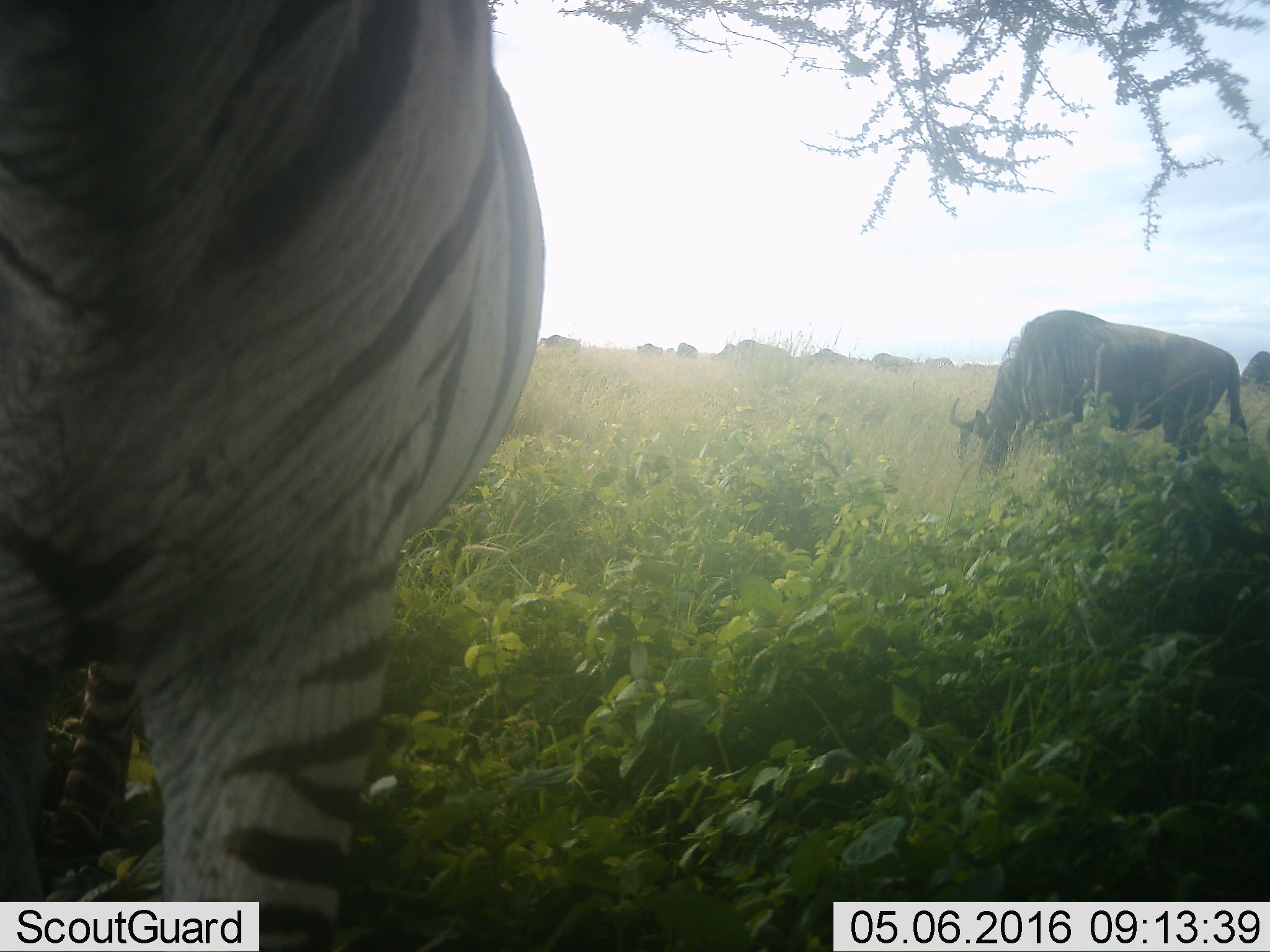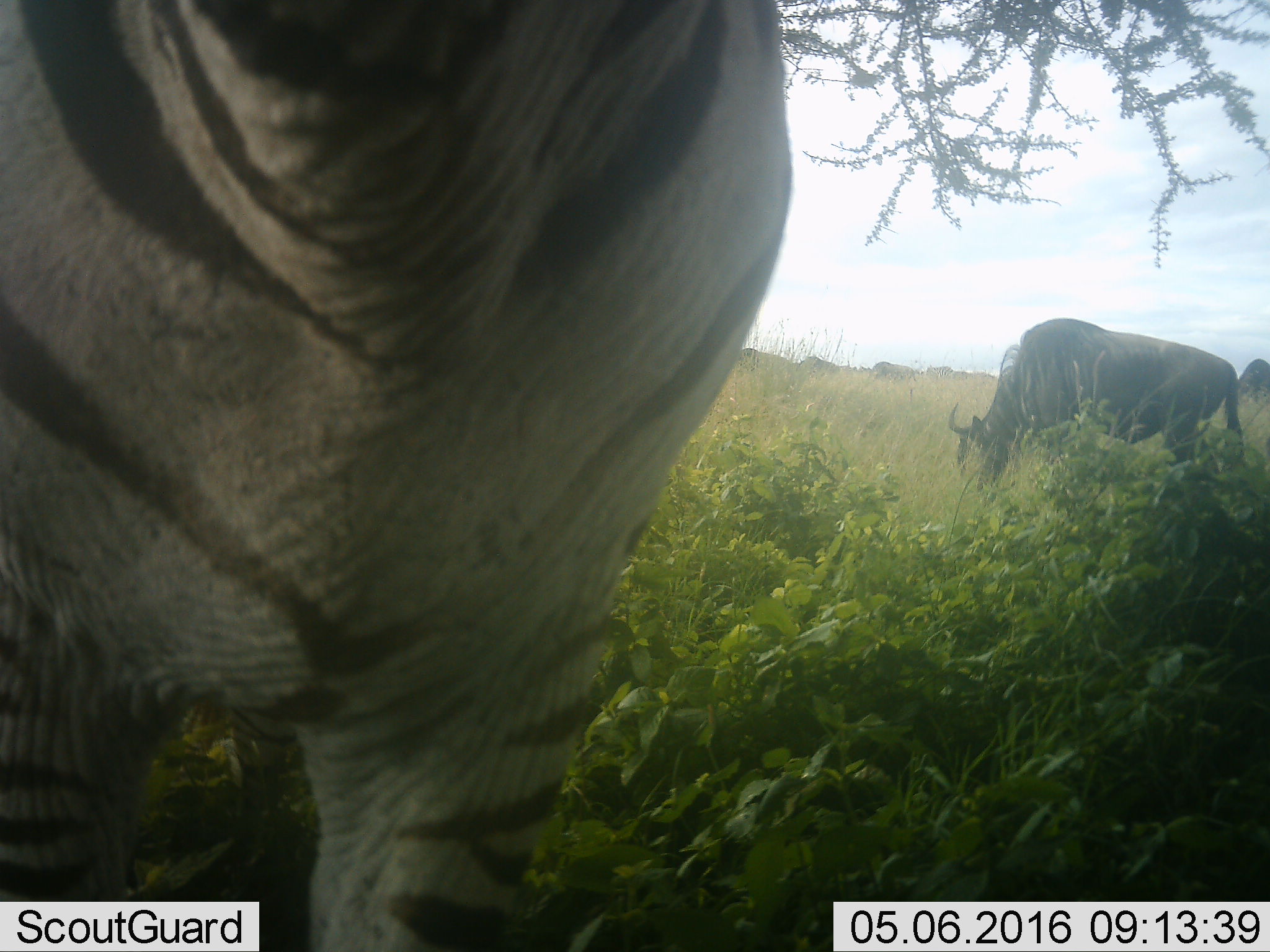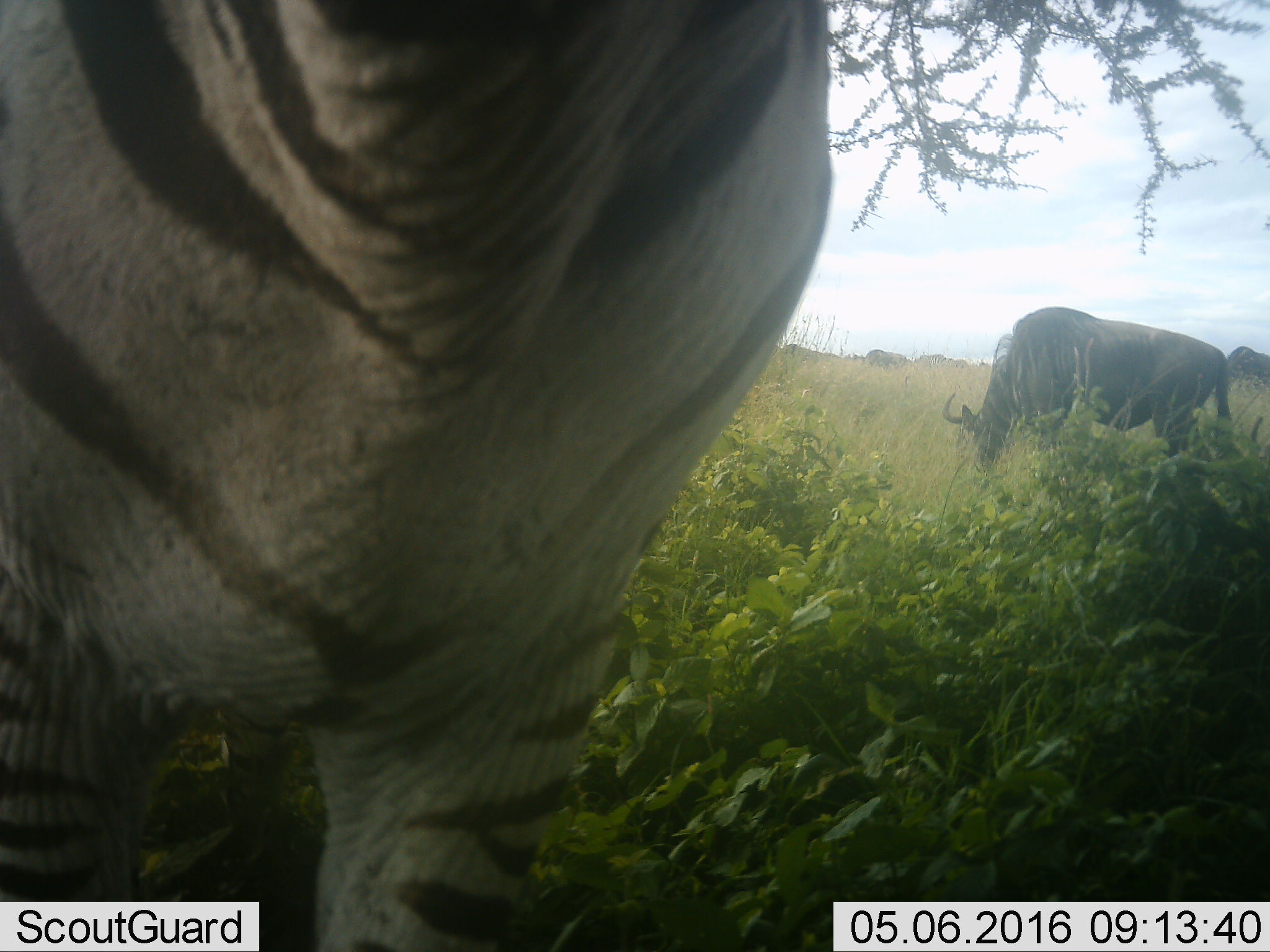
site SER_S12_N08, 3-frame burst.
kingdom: Animalia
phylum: Chordata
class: Mammalia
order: Artiodactyla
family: Bovidae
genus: Connochaetes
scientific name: Connochaetes taurinus taurinus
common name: blue wildebeest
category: wildebeestblue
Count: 11-50.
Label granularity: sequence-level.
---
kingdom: Animalia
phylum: Chordata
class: Mammalia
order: Perissodactyla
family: Equidae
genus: Equus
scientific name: Equus quagga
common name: plains zebra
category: zebraplains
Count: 1.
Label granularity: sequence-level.